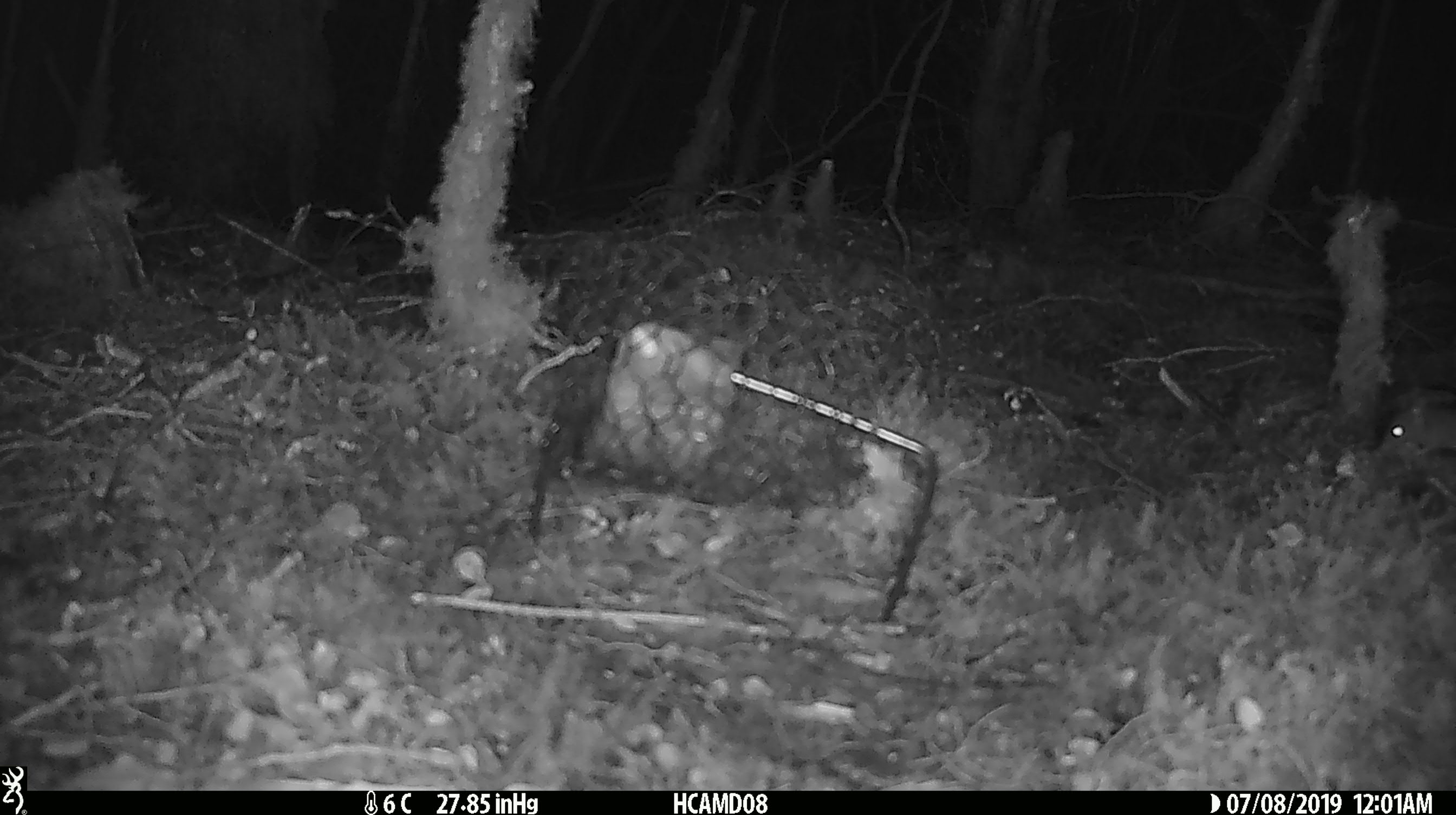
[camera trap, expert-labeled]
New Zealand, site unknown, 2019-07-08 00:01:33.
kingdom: Animalia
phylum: Chordata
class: Mammalia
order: Rodentia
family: Muridae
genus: Mus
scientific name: Mus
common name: mouse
Mouse (Mus).